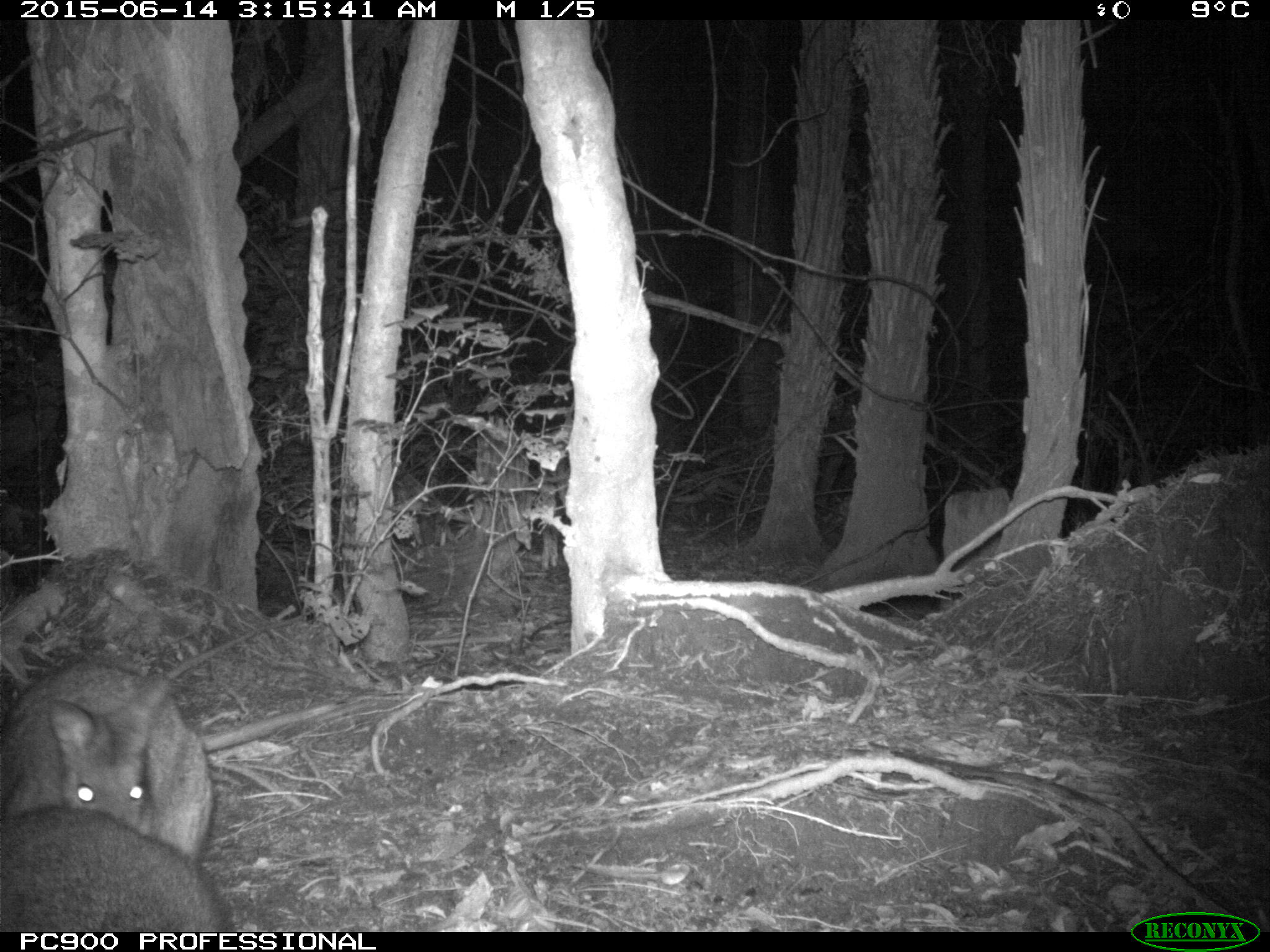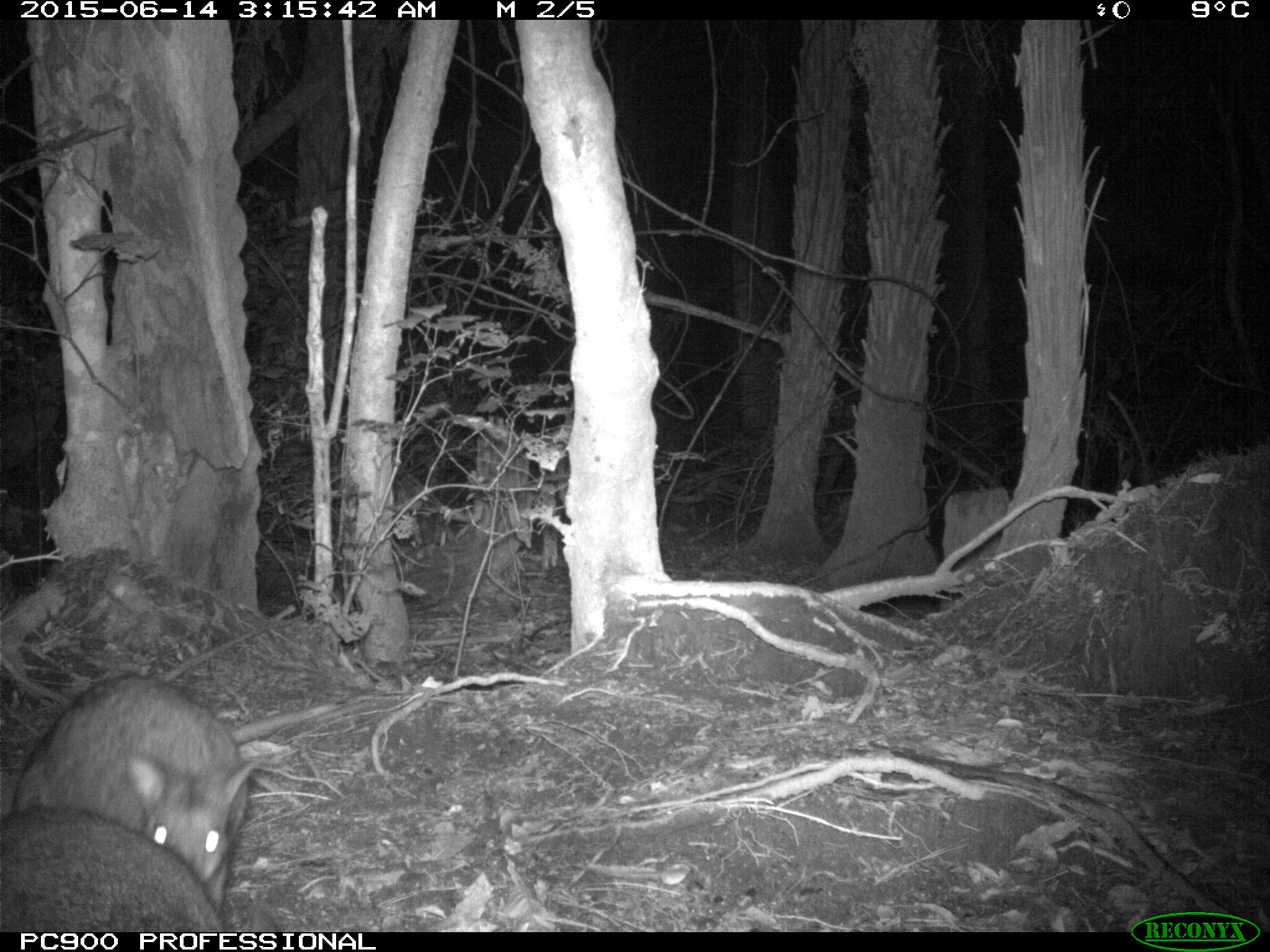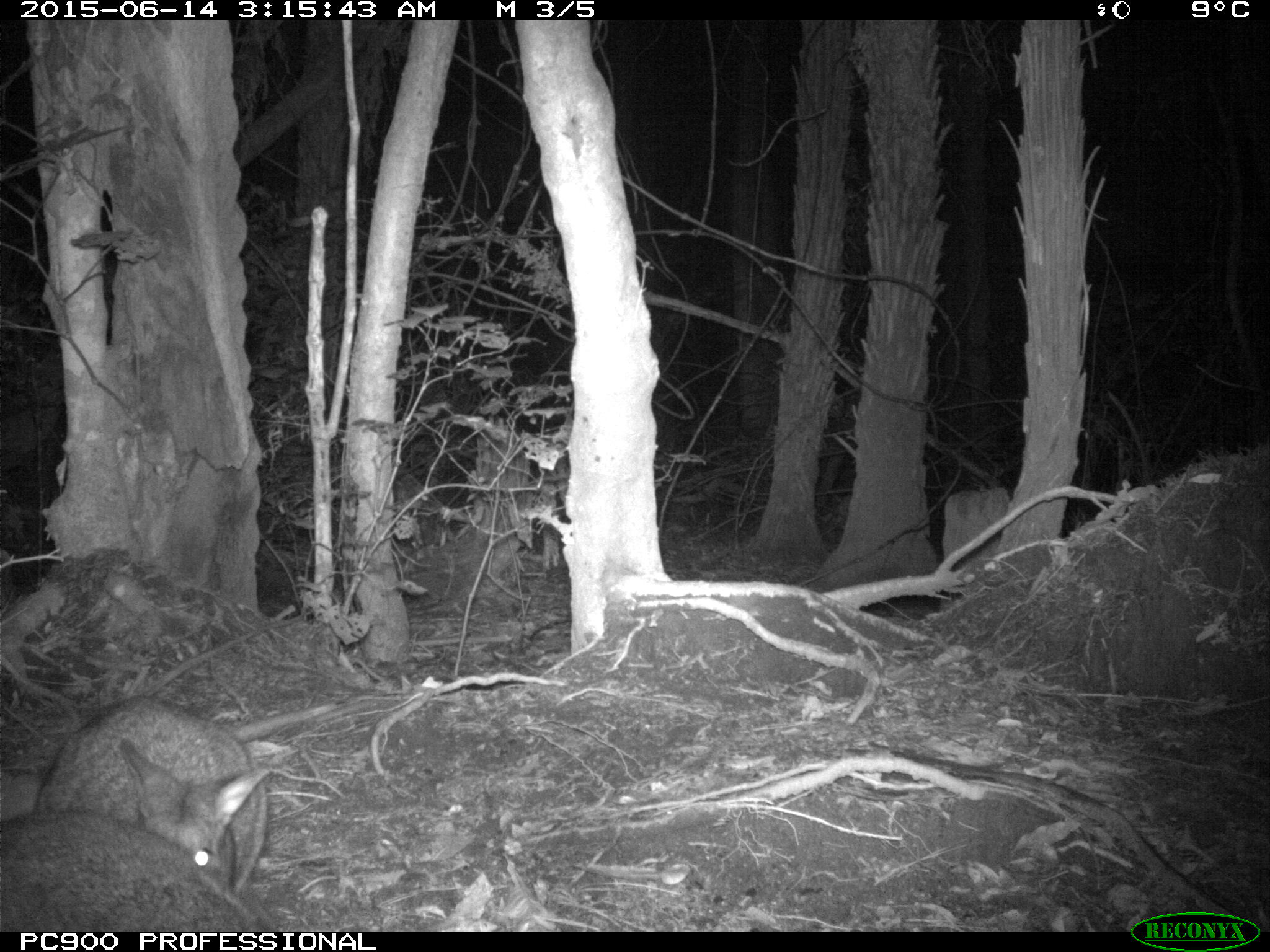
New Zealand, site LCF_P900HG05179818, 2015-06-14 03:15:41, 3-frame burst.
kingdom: Animalia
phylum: Chordata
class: Mammalia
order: Diprotodontia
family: Macropodidae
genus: Notamacropus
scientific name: Notamacropus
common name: wallaby